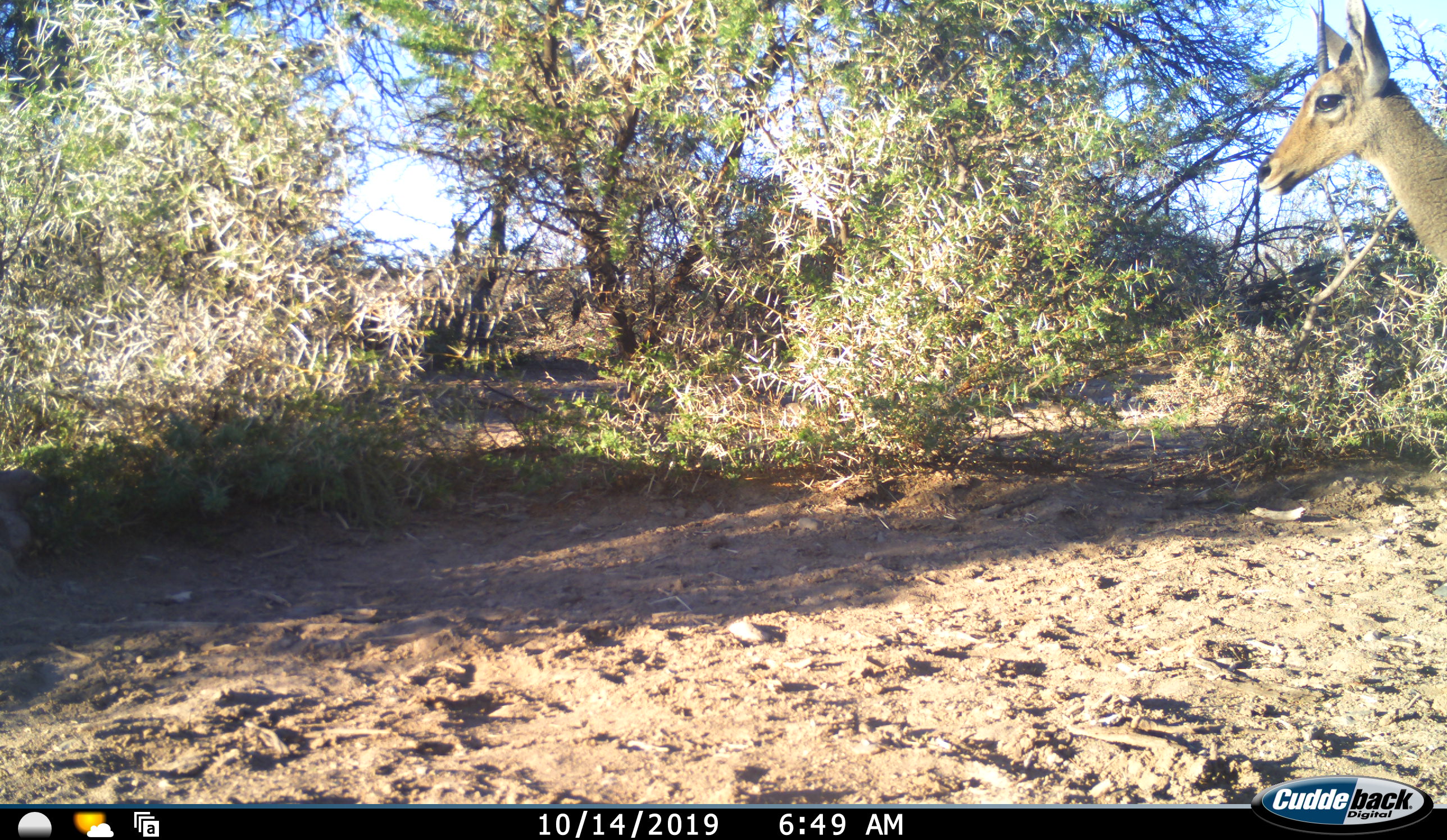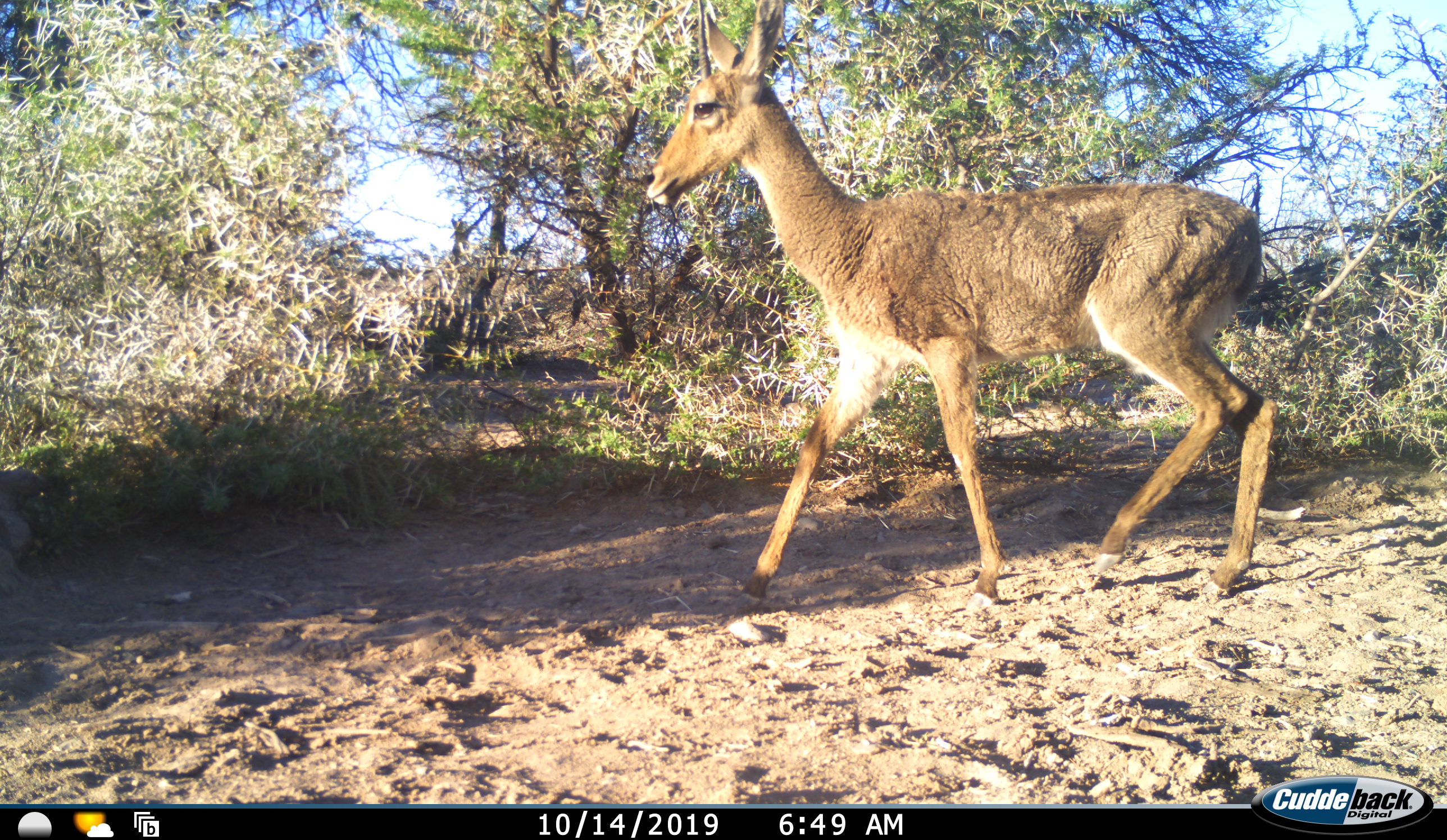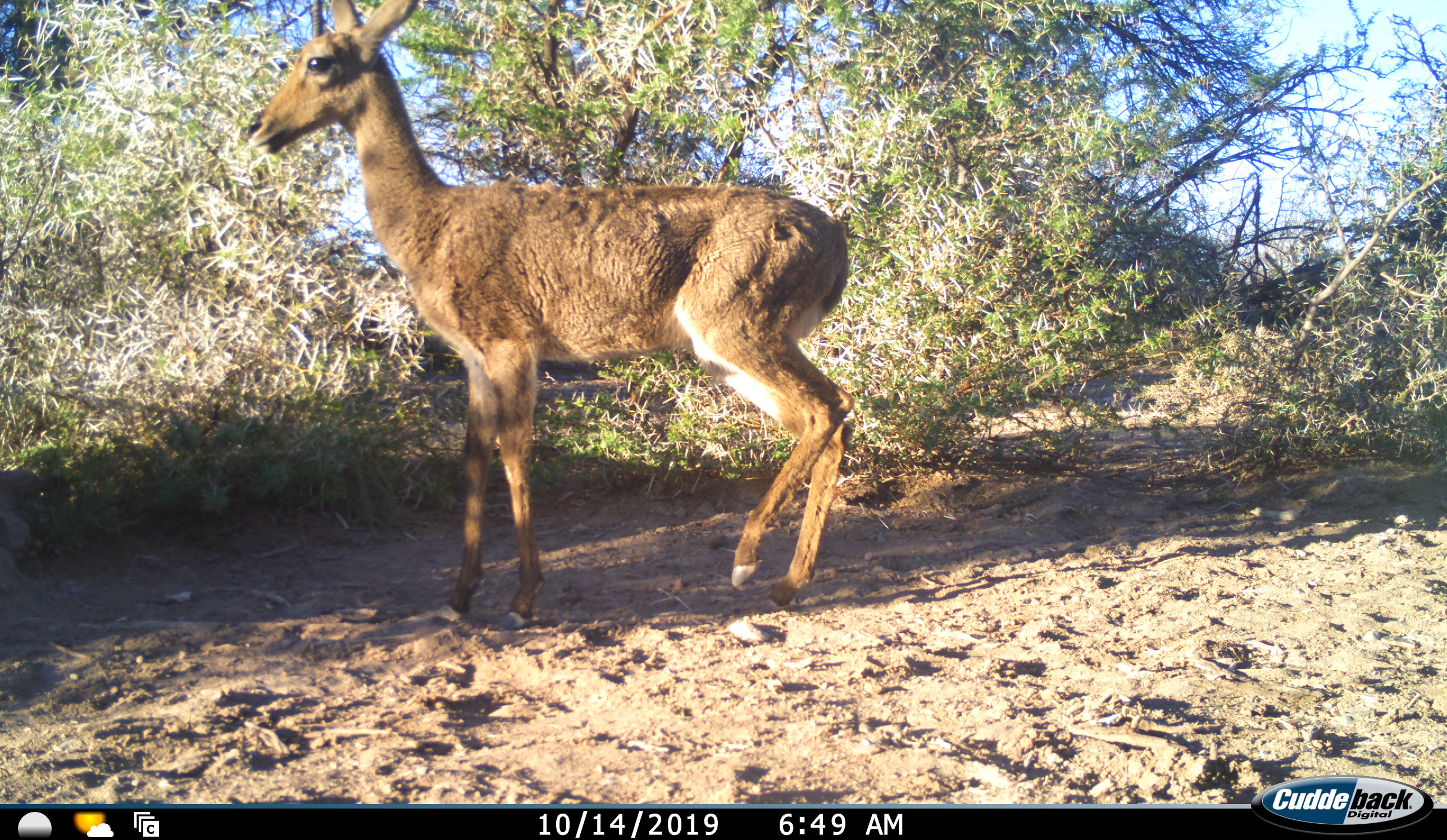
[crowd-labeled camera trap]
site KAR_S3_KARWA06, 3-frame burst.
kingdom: Animalia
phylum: Chordata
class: Mammalia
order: Artiodactyla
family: Bovidae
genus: Pelea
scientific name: Pelea capreolus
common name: grey rhebok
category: rhebokgrey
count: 1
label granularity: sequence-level